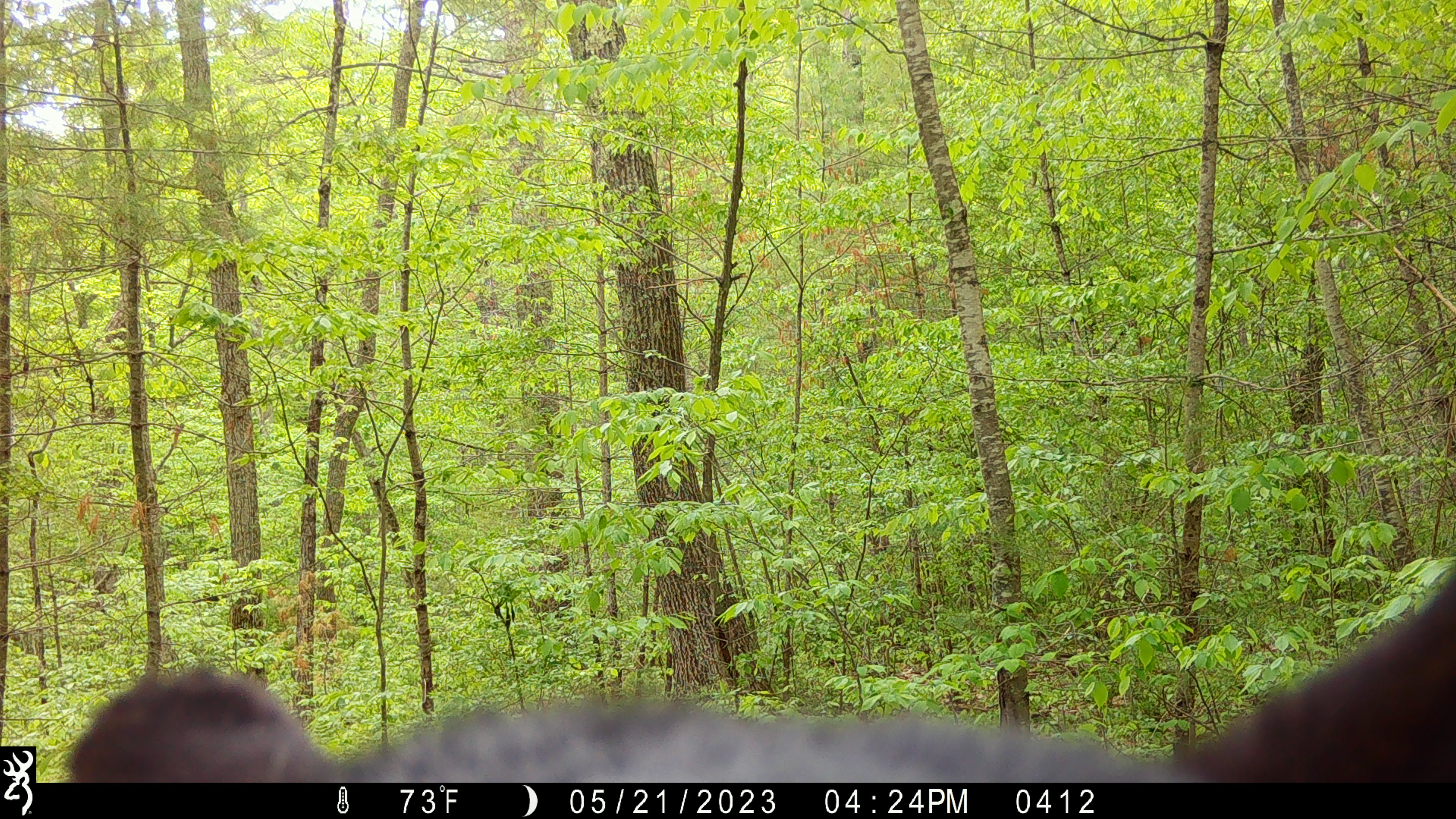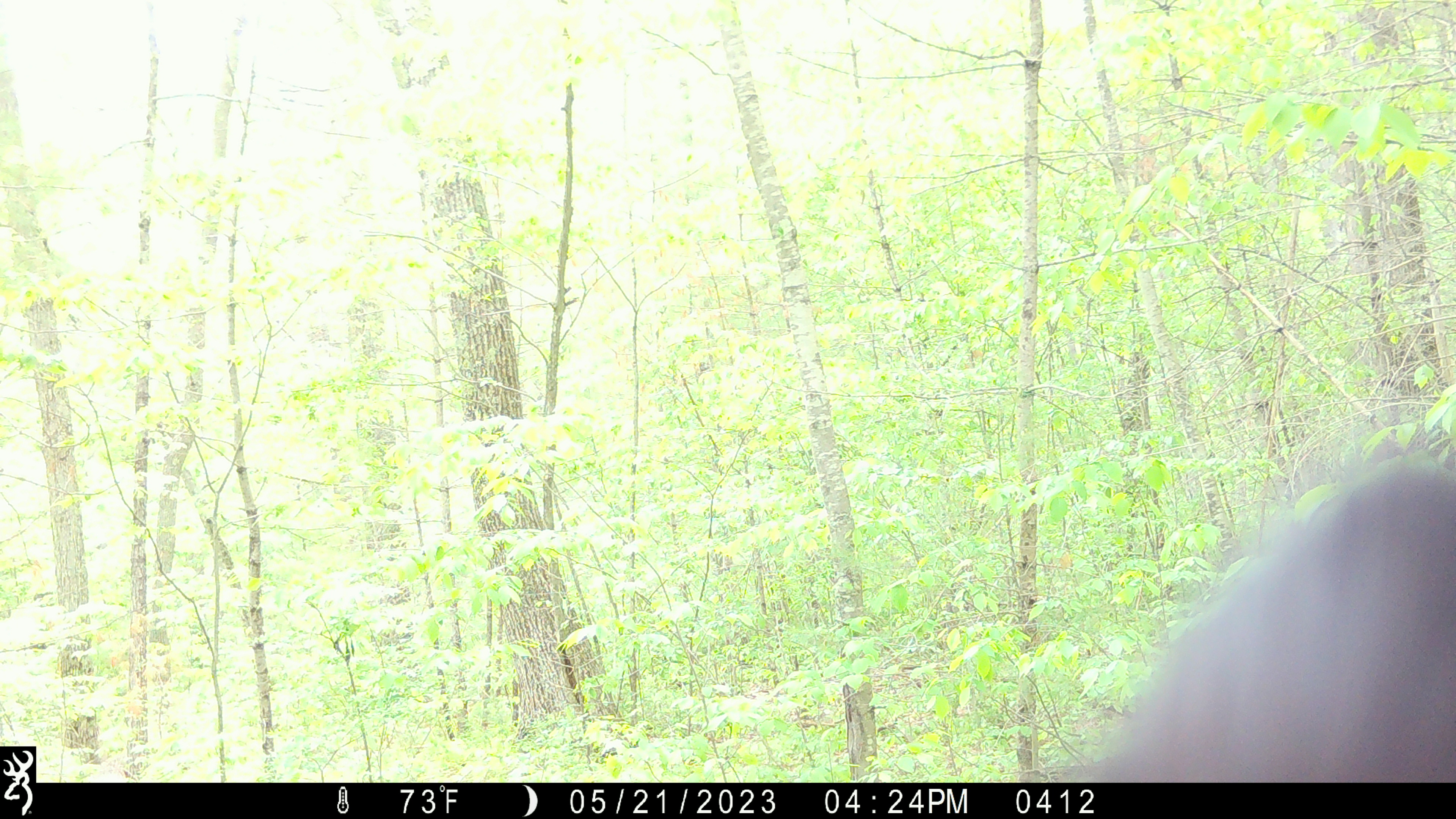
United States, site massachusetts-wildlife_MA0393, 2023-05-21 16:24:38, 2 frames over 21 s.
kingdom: Animalia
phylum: Chordata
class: Mammalia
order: Carnivora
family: Ursidae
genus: Ursus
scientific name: Ursus americanus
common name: black bear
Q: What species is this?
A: Black bear (Ursus americanus).